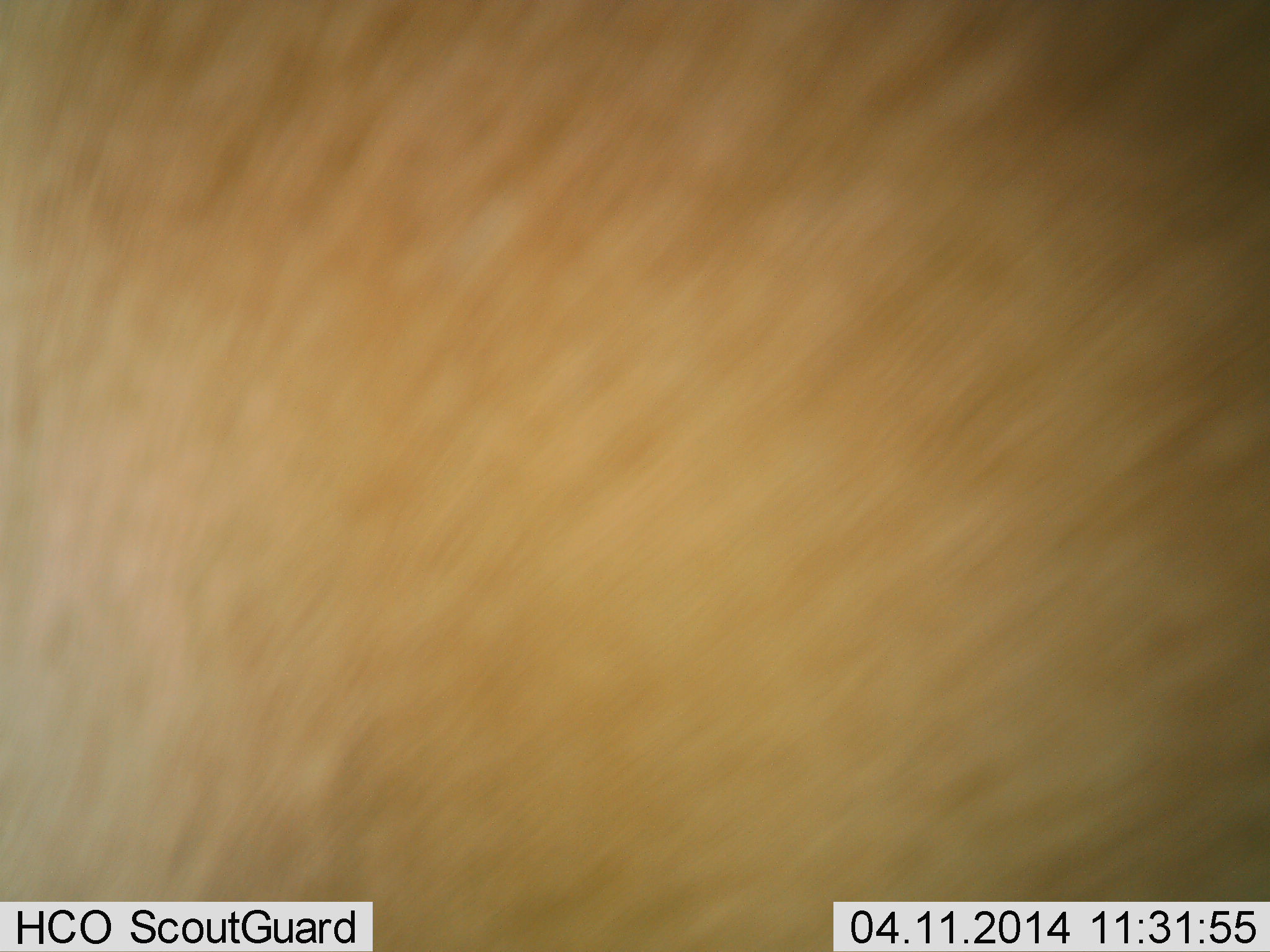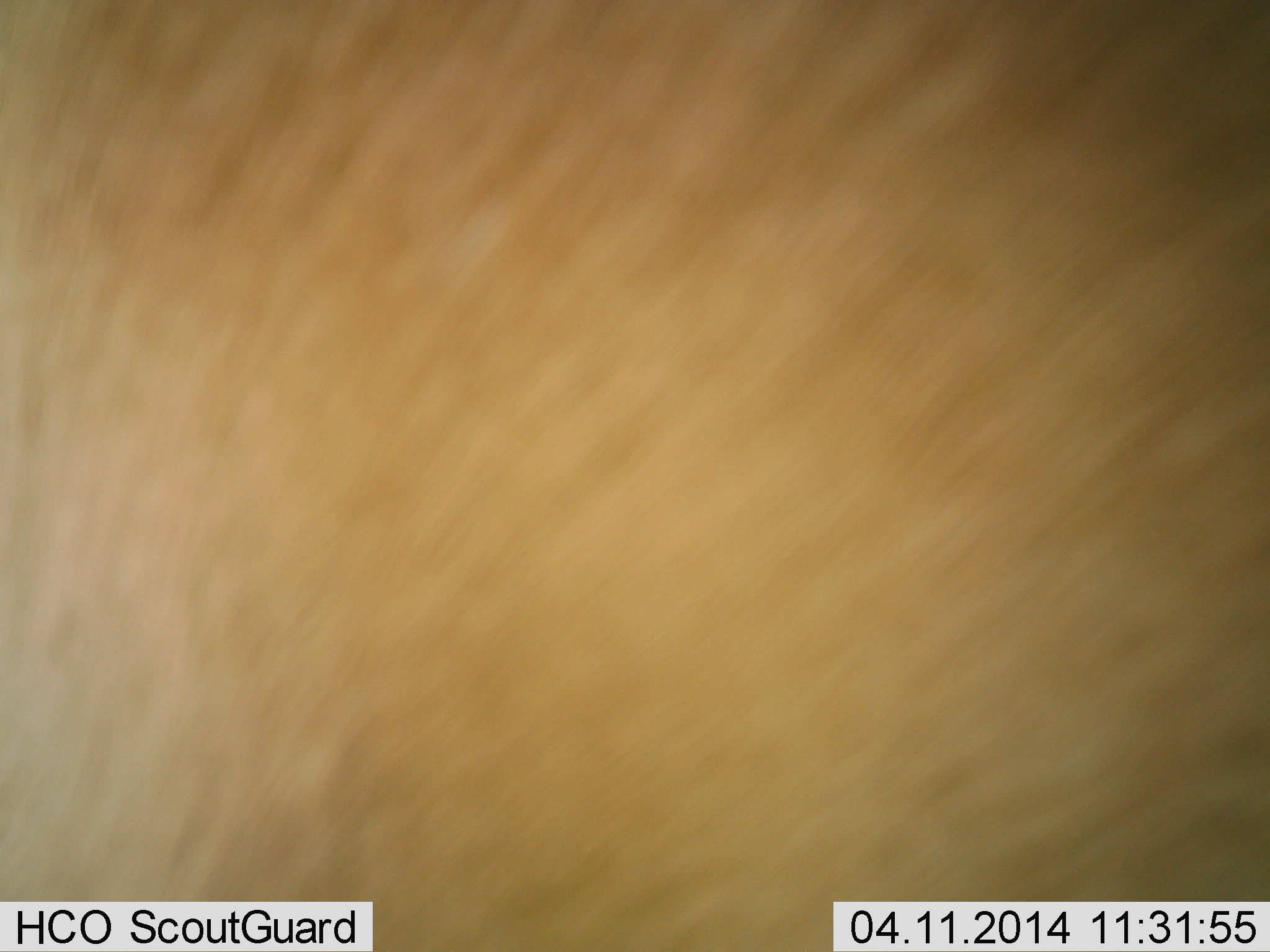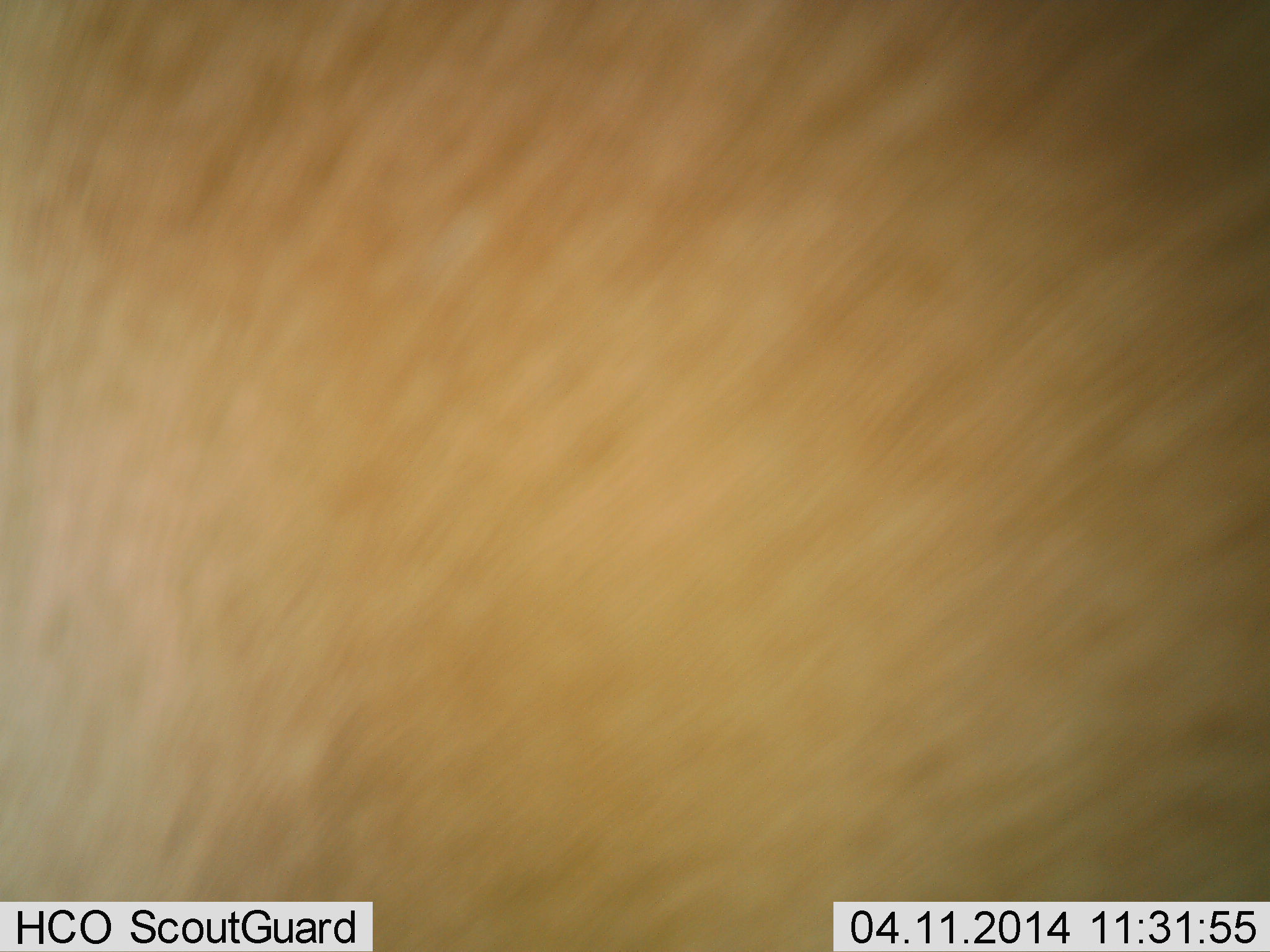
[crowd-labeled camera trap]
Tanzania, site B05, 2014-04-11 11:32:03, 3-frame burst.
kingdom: Animalia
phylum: Chordata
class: Mammalia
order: Artiodactyla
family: Bovidae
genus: Alcelaphus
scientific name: Alcelaphus buselaphus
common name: hartebeest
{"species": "hartebeest (Alcelaphus buselaphus)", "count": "1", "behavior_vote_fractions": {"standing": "100%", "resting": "0%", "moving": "0%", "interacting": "0%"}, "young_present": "0%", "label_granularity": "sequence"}